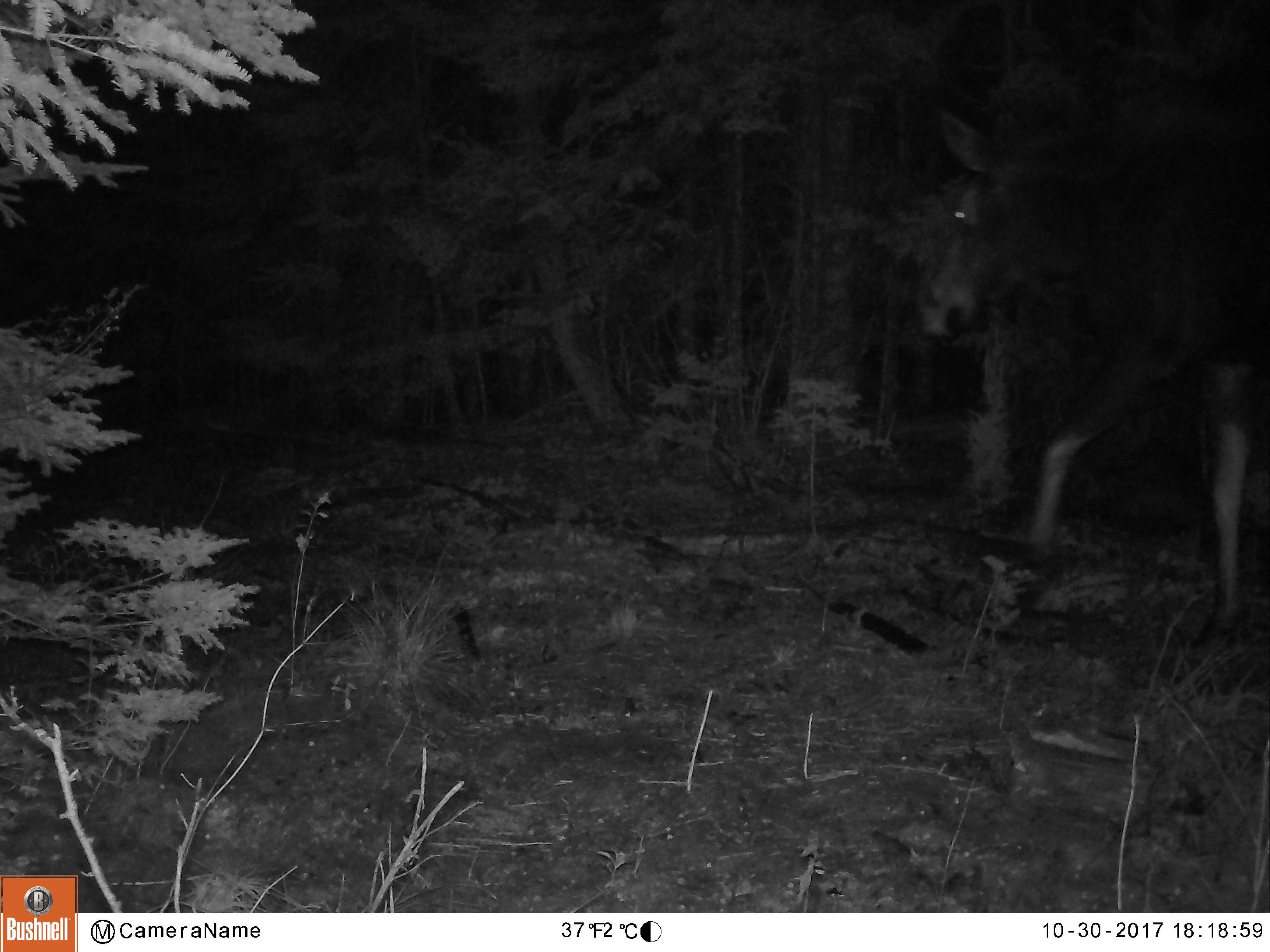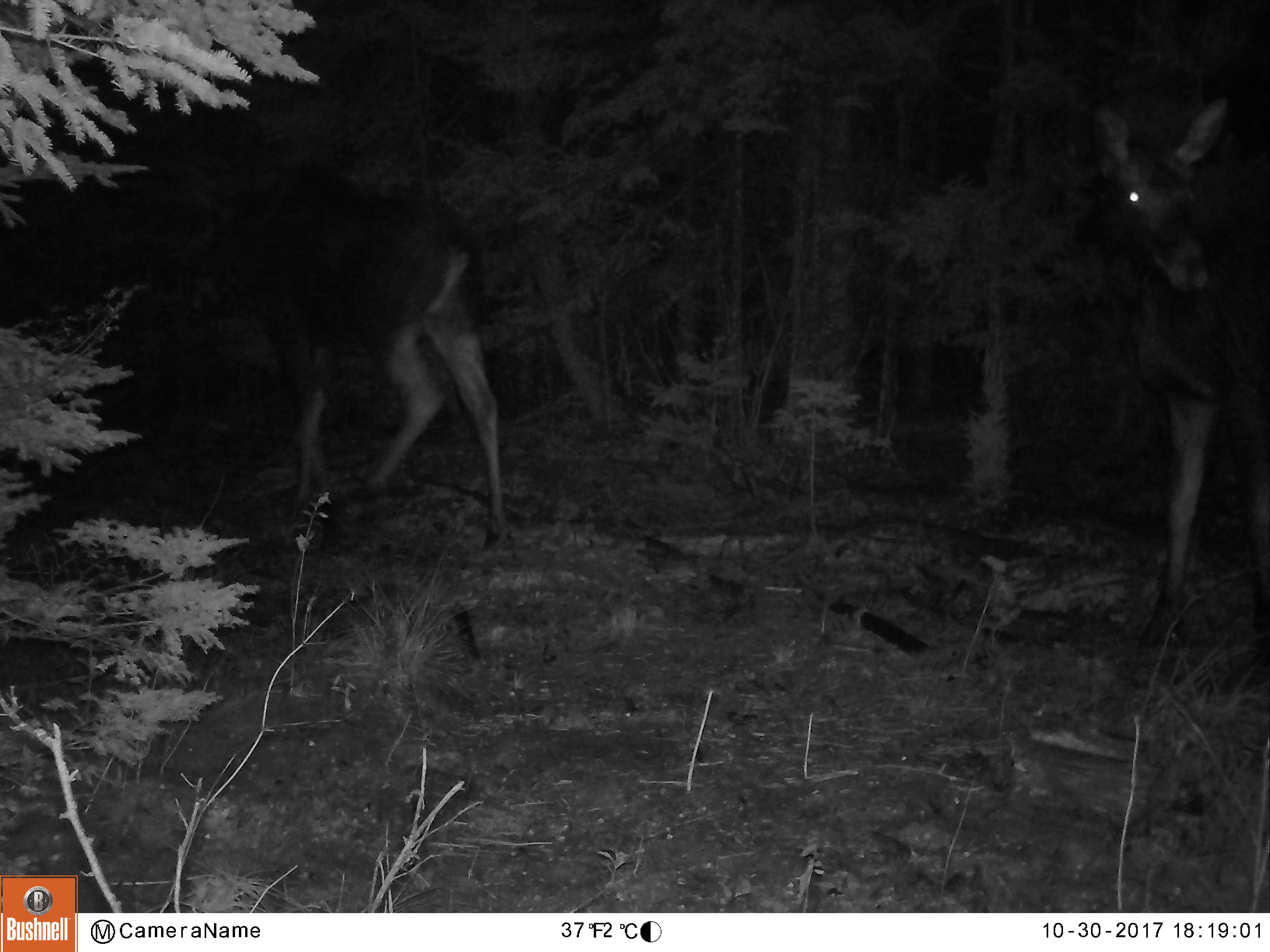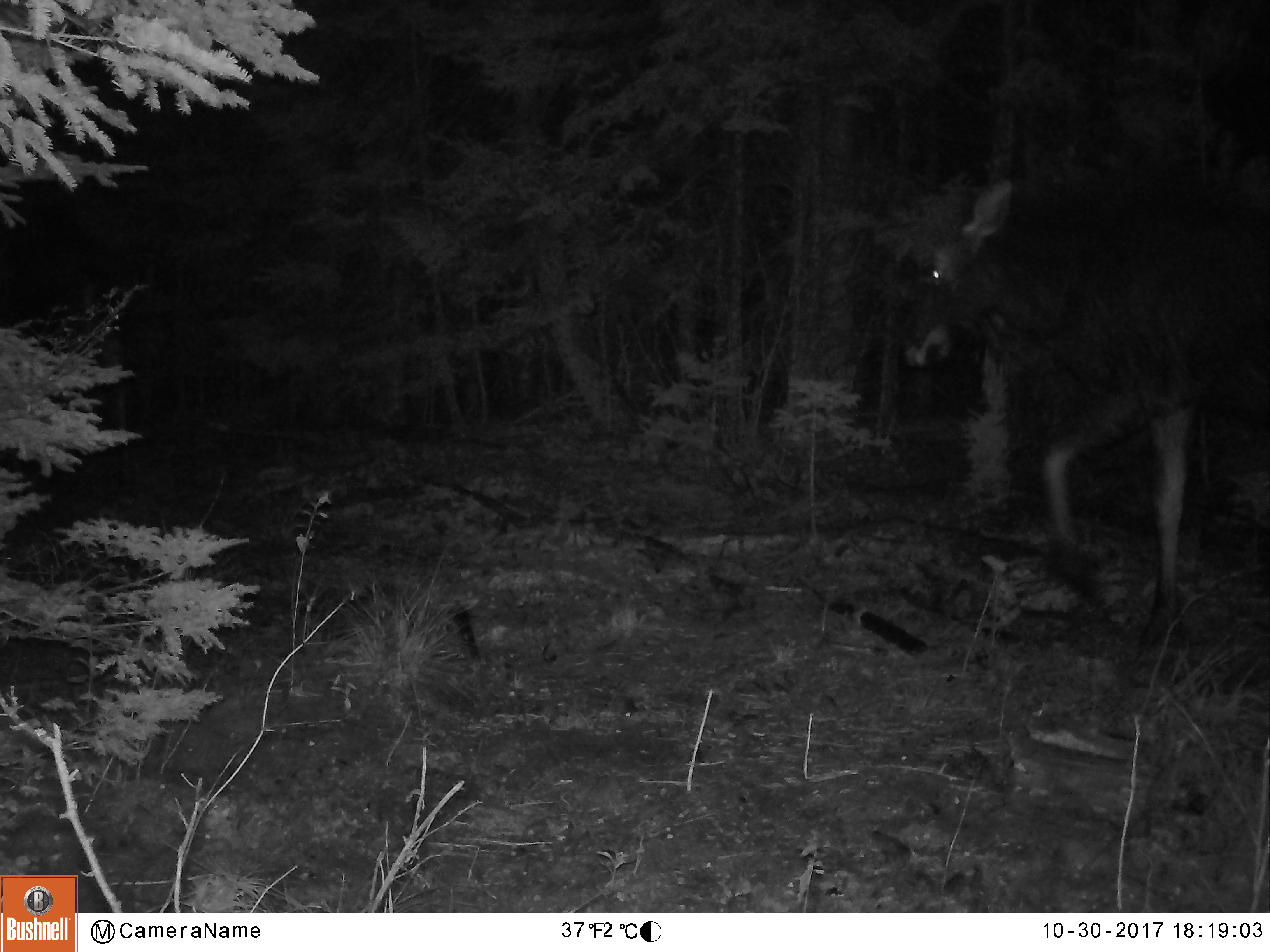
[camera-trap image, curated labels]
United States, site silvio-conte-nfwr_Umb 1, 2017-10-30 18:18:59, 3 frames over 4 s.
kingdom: Animalia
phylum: Chordata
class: Mammalia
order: Artiodactyla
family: Cervidae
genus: Alces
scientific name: Alces alces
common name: moose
Moose (Alces alces).